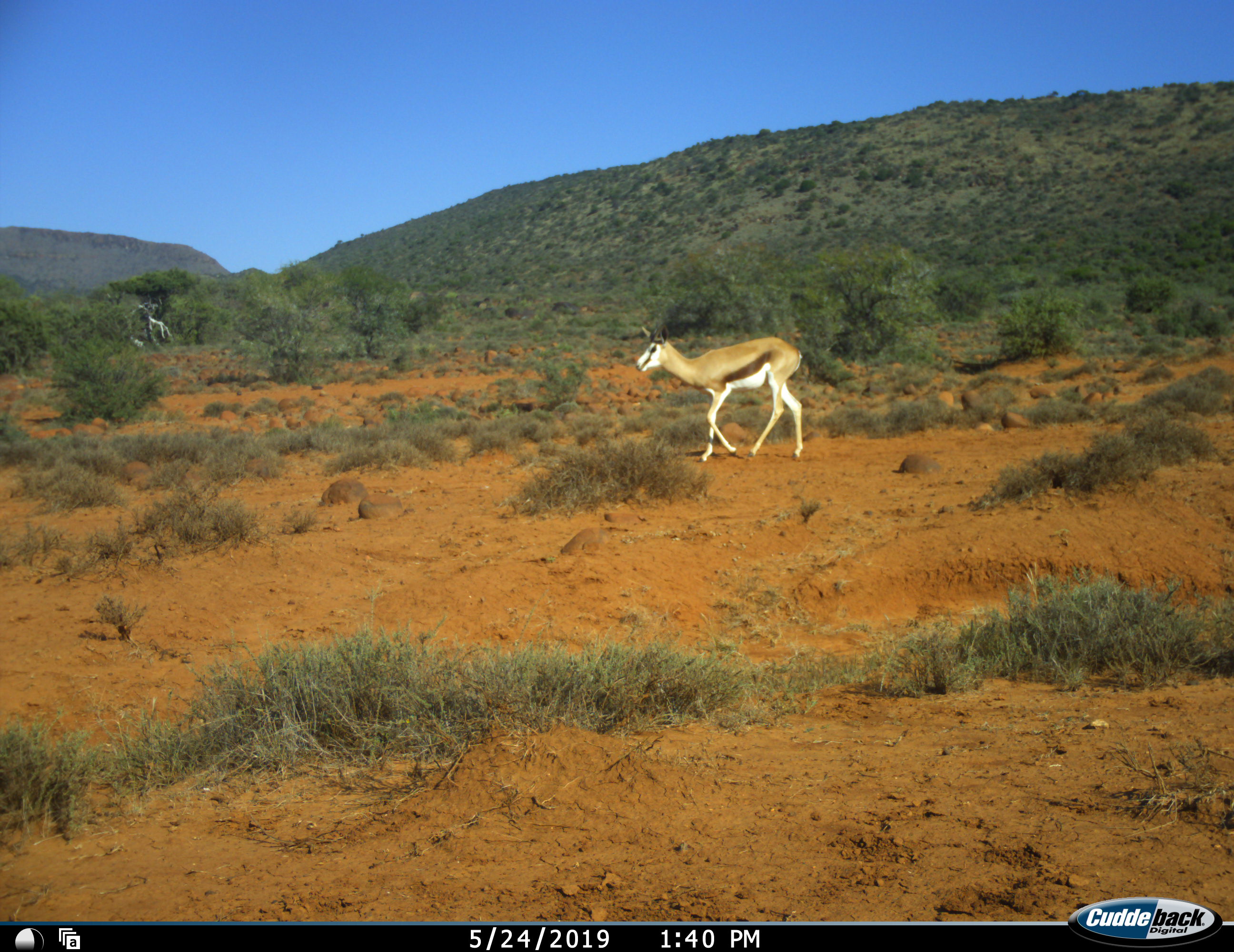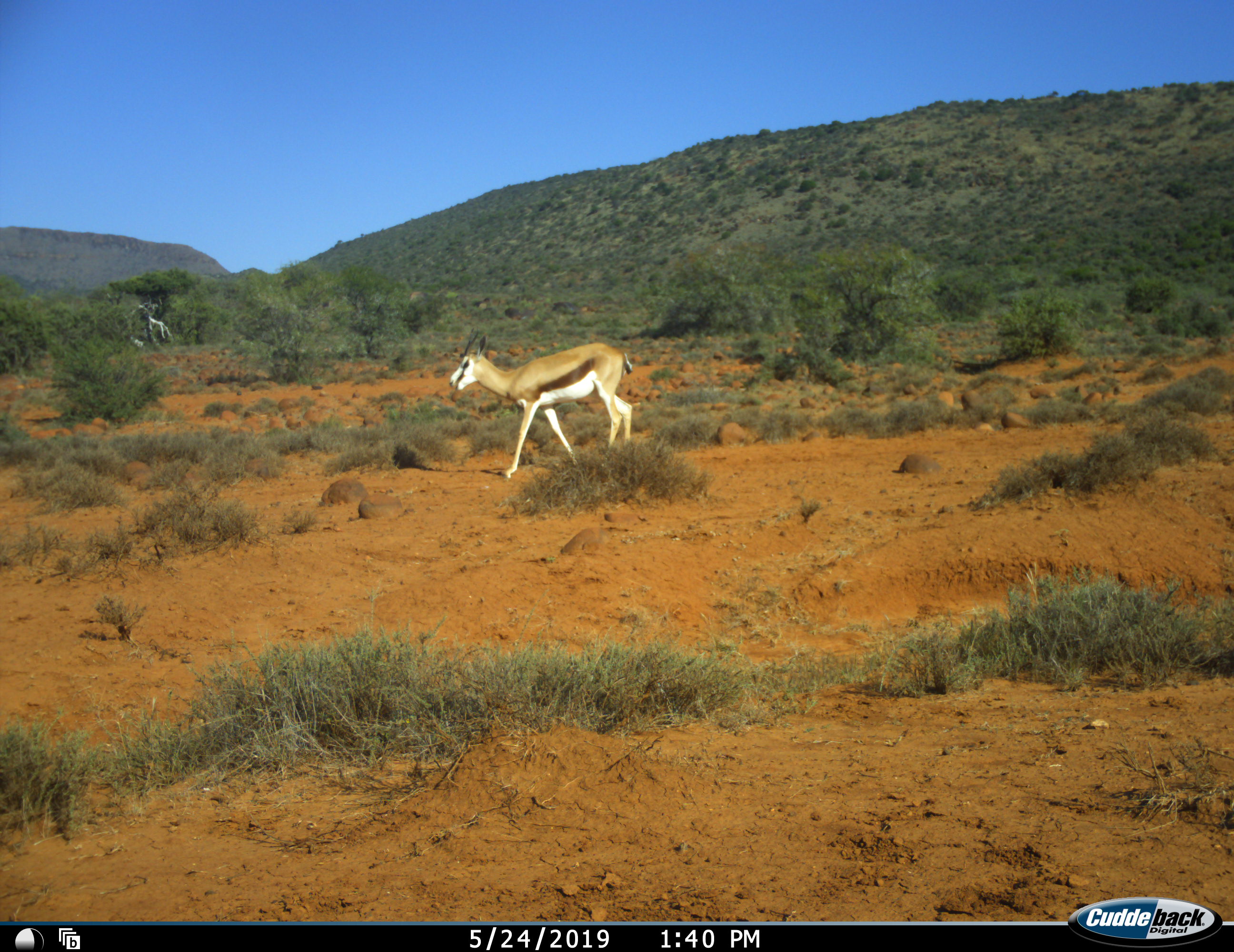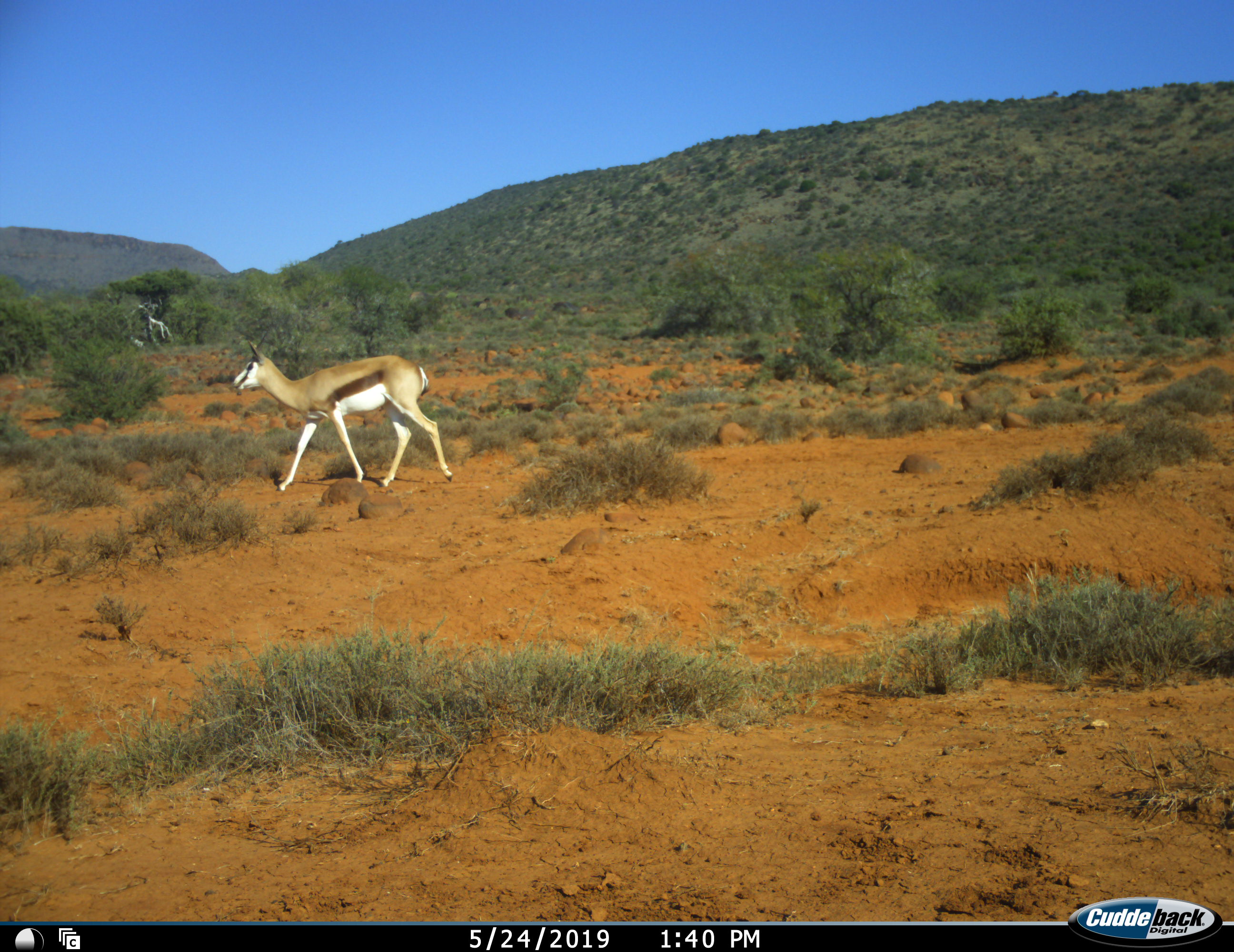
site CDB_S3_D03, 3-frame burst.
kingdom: Animalia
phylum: Chordata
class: Mammalia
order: Artiodactyla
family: Bovidae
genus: Antidorcas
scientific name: Antidorcas marsupialis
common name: springbok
Springbok (Antidorcas marsupialis), count 1. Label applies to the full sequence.